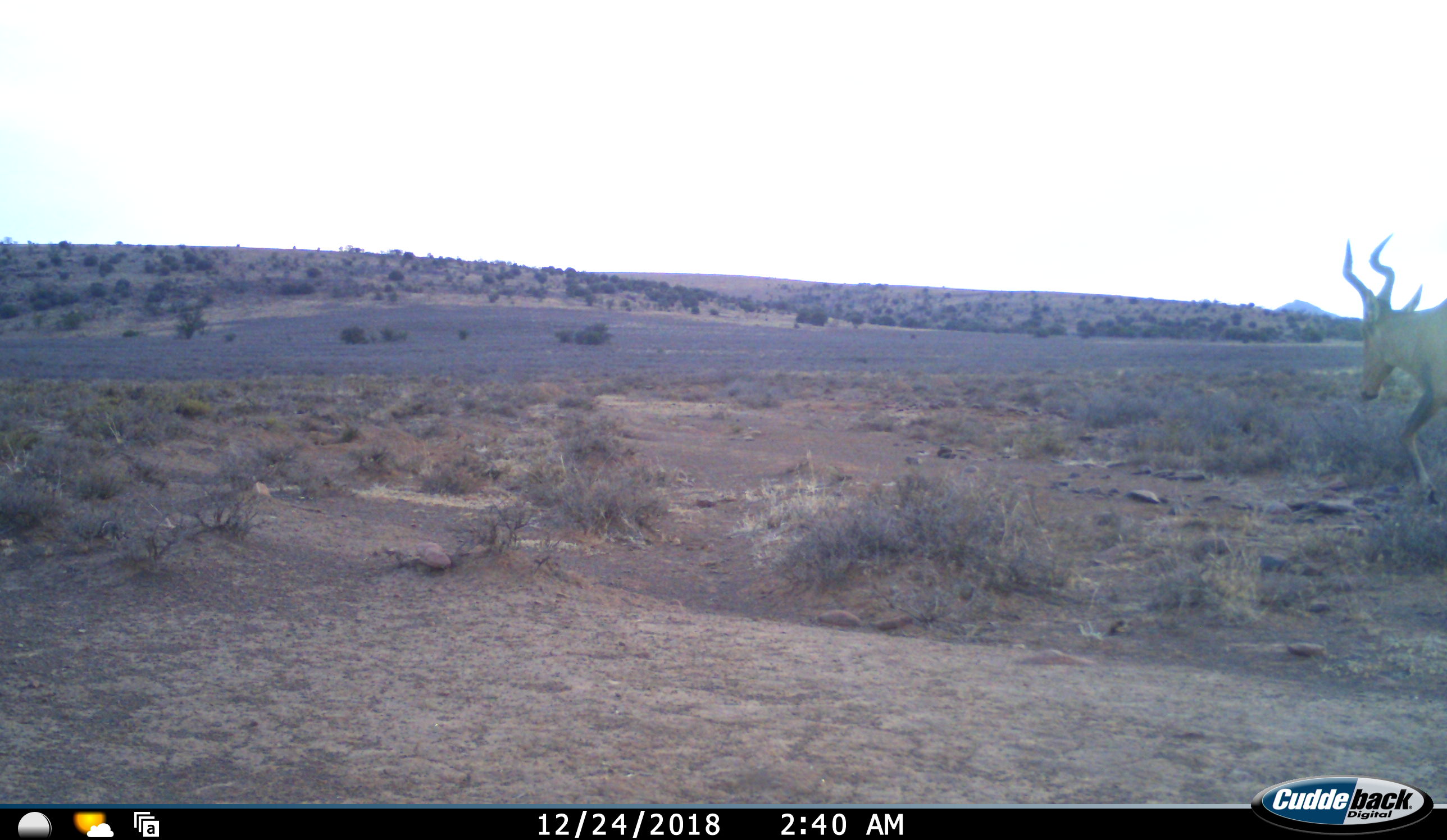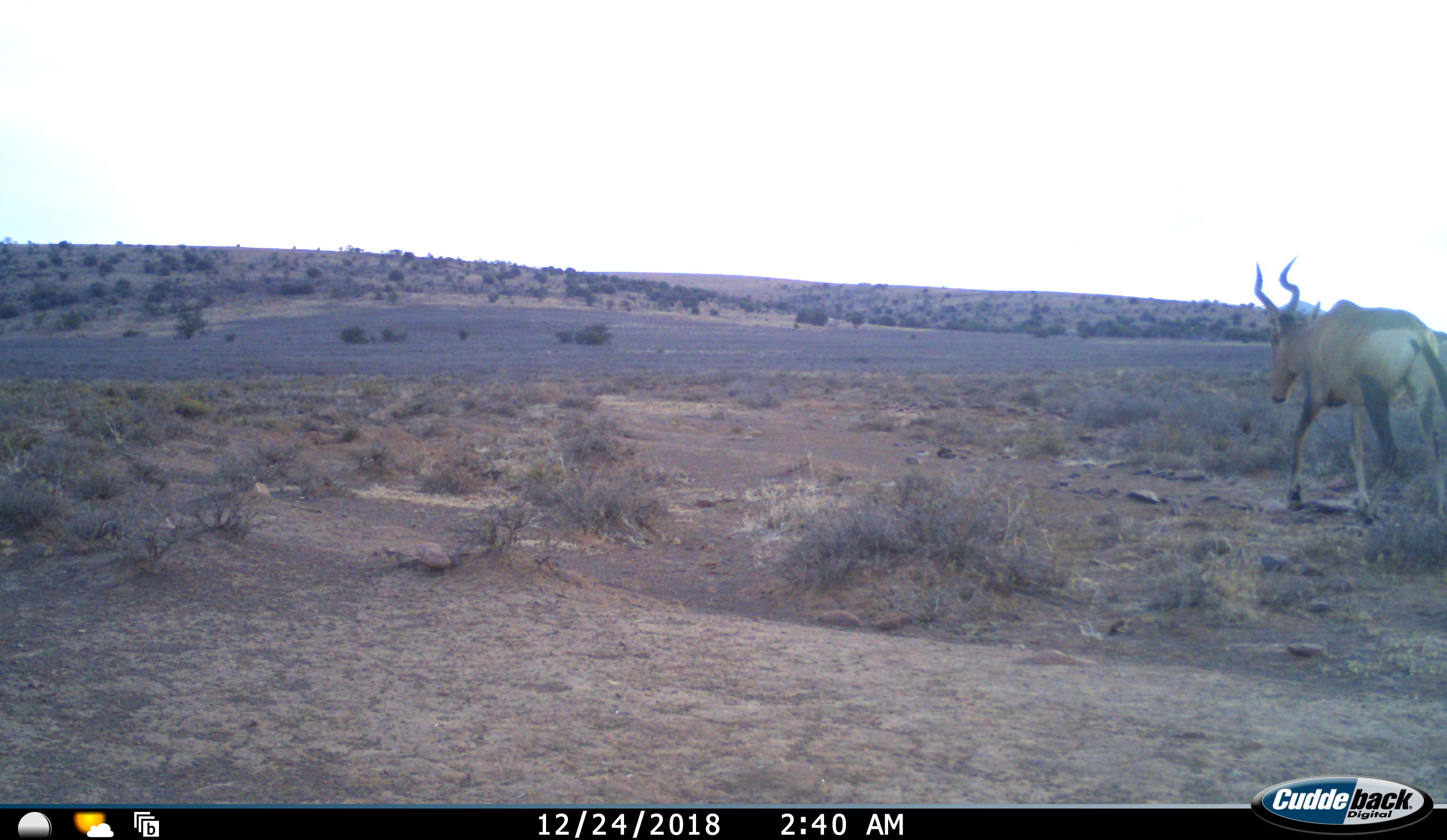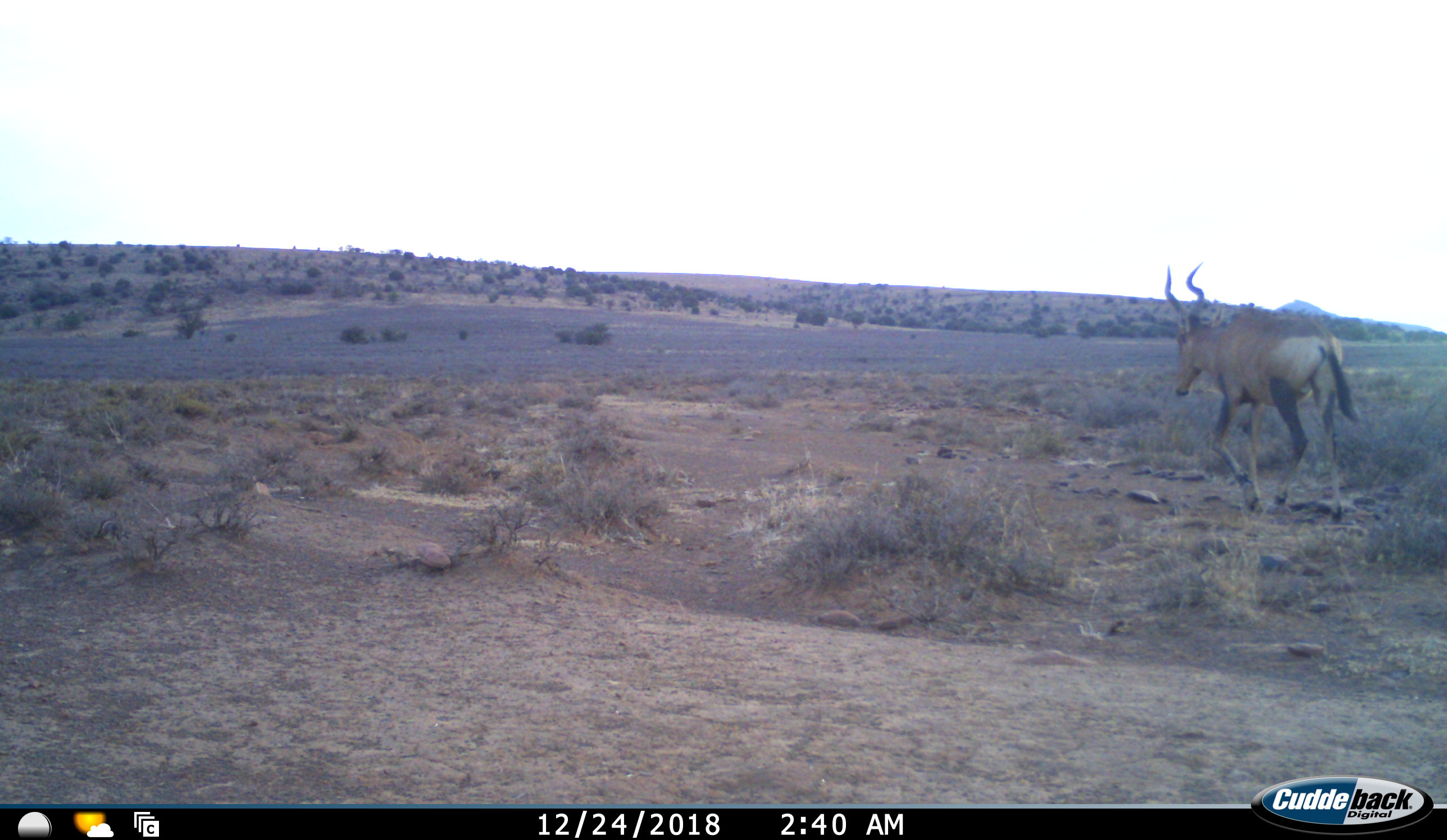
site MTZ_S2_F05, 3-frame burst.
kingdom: Animalia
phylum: Chordata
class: Mammalia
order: Artiodactyla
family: Bovidae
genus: Alcelaphus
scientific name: Alcelaphus buselaphus caama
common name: red hartebeest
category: hartebeestred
Hartebeestred (red hartebeest) (Alcelaphus buselaphus caama), count 1. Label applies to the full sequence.